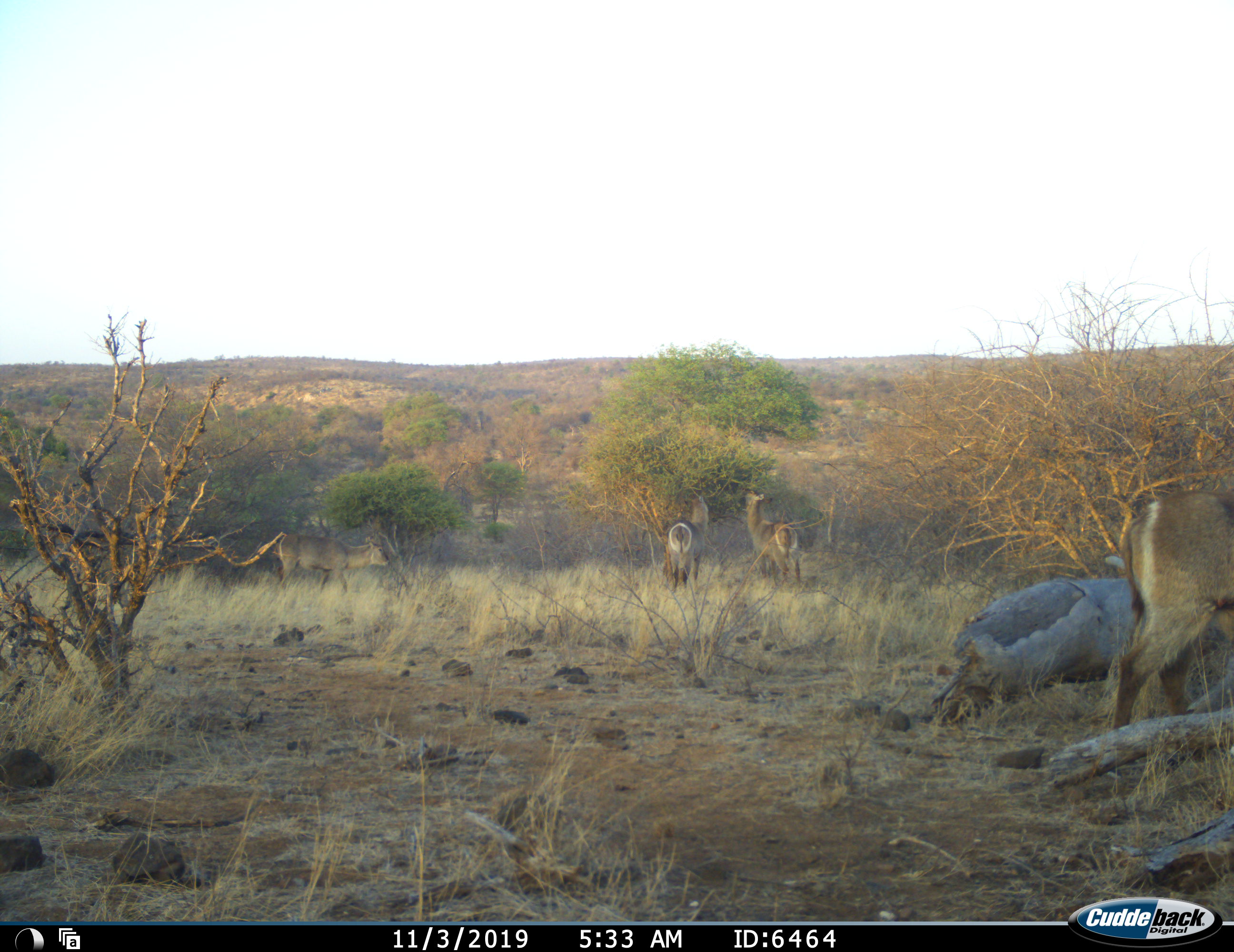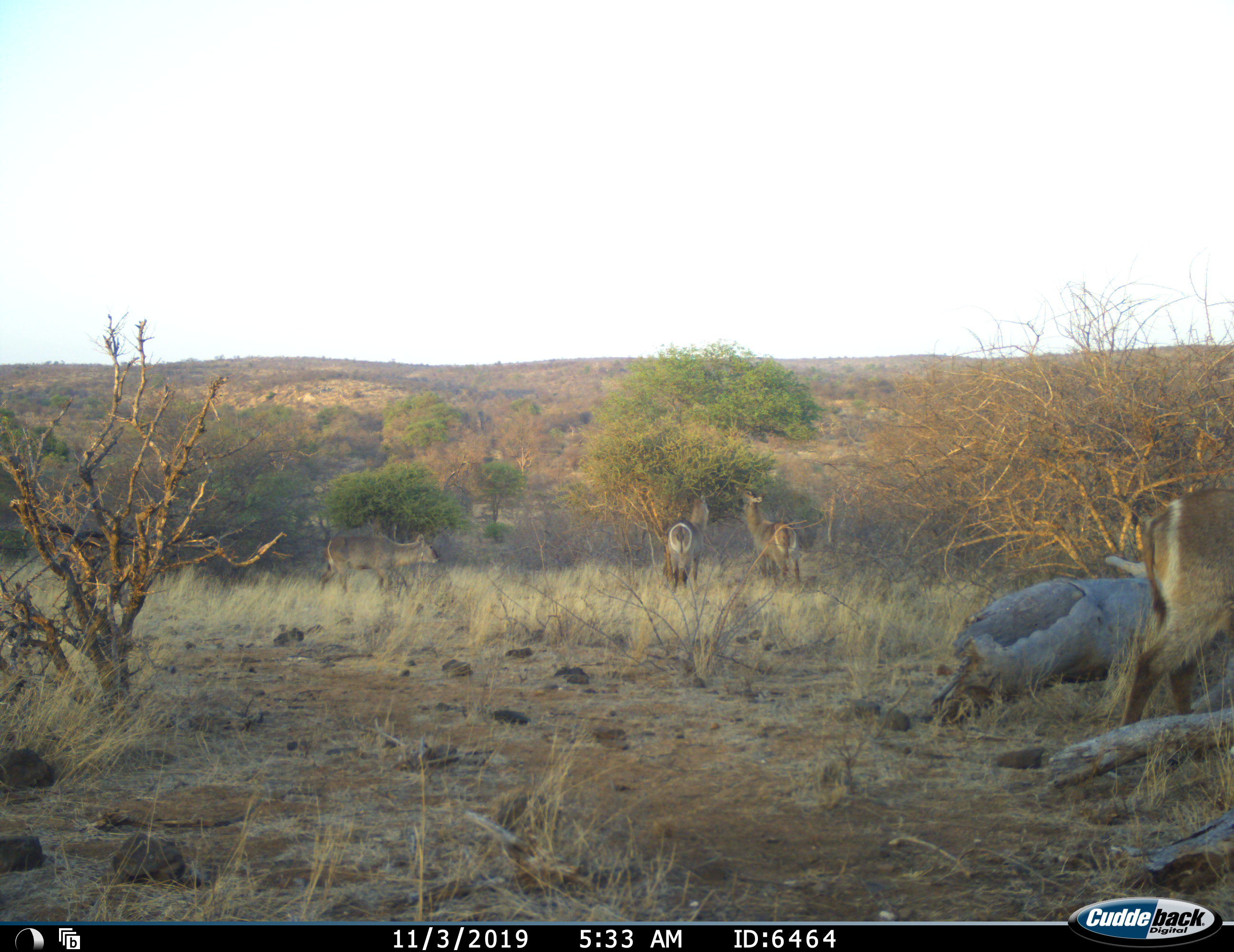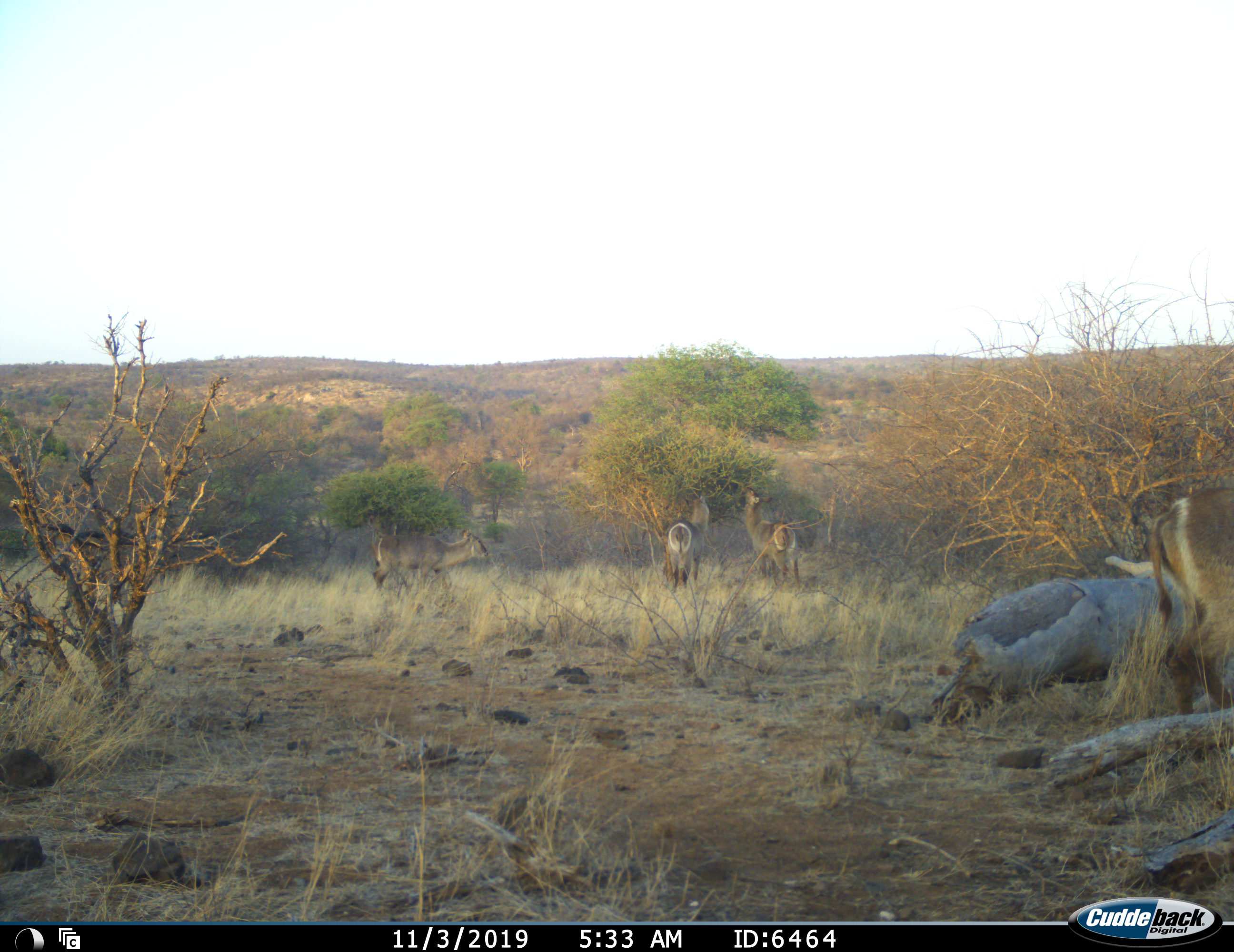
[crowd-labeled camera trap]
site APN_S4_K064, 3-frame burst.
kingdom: Animalia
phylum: Chordata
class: Mammalia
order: Artiodactyla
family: Bovidae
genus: Kobus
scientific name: Kobus ellipsiprymnus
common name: waterbuck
Waterbuck (Kobus ellipsiprymnus), count 4. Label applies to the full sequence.